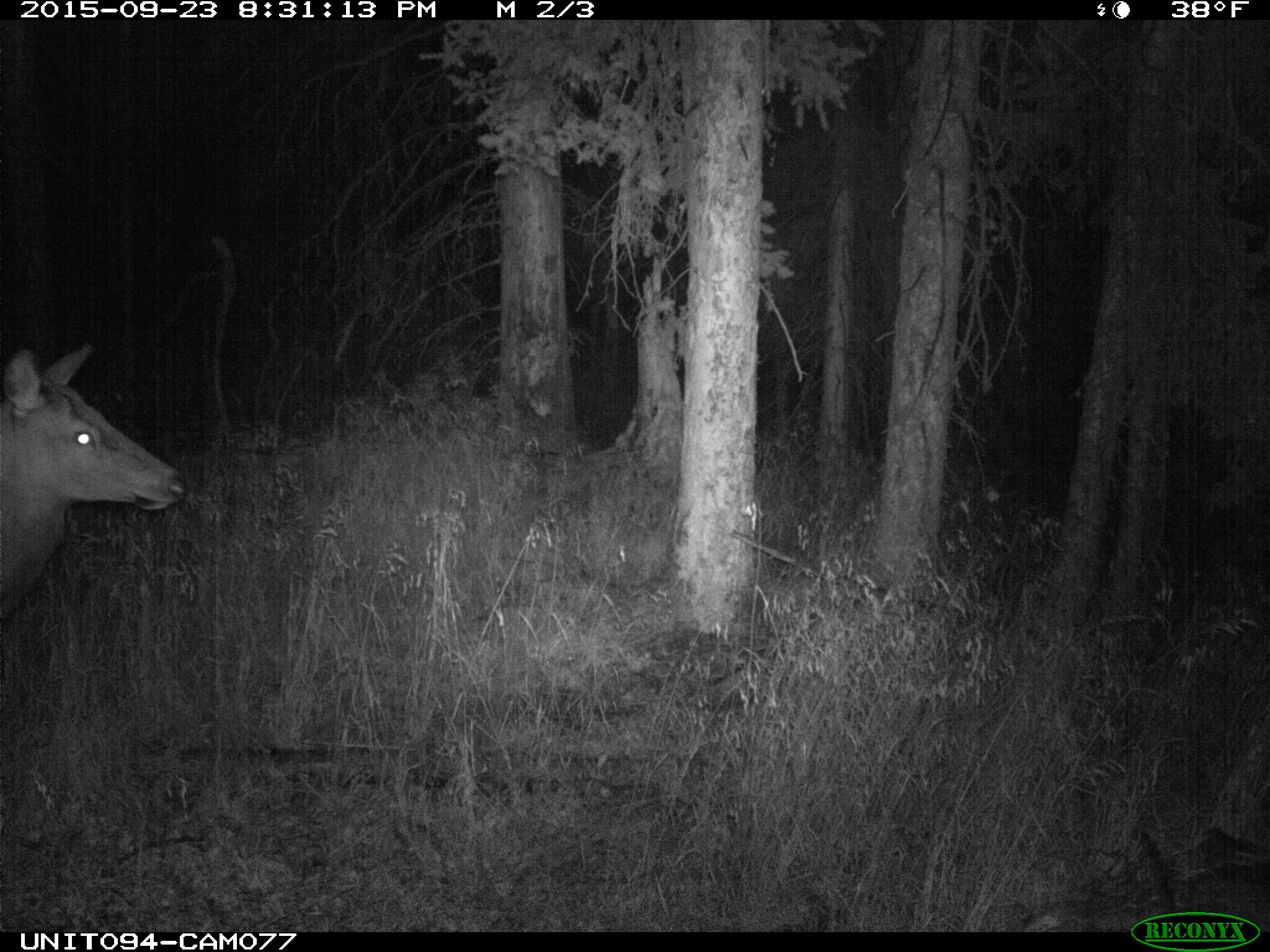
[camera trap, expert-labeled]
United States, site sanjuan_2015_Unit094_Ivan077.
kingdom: Animalia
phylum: Chordata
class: Mammalia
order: Artiodactyla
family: Cervidae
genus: Cervus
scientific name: Cervus elaphus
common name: red deer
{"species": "Cervus elaphus (red deer)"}